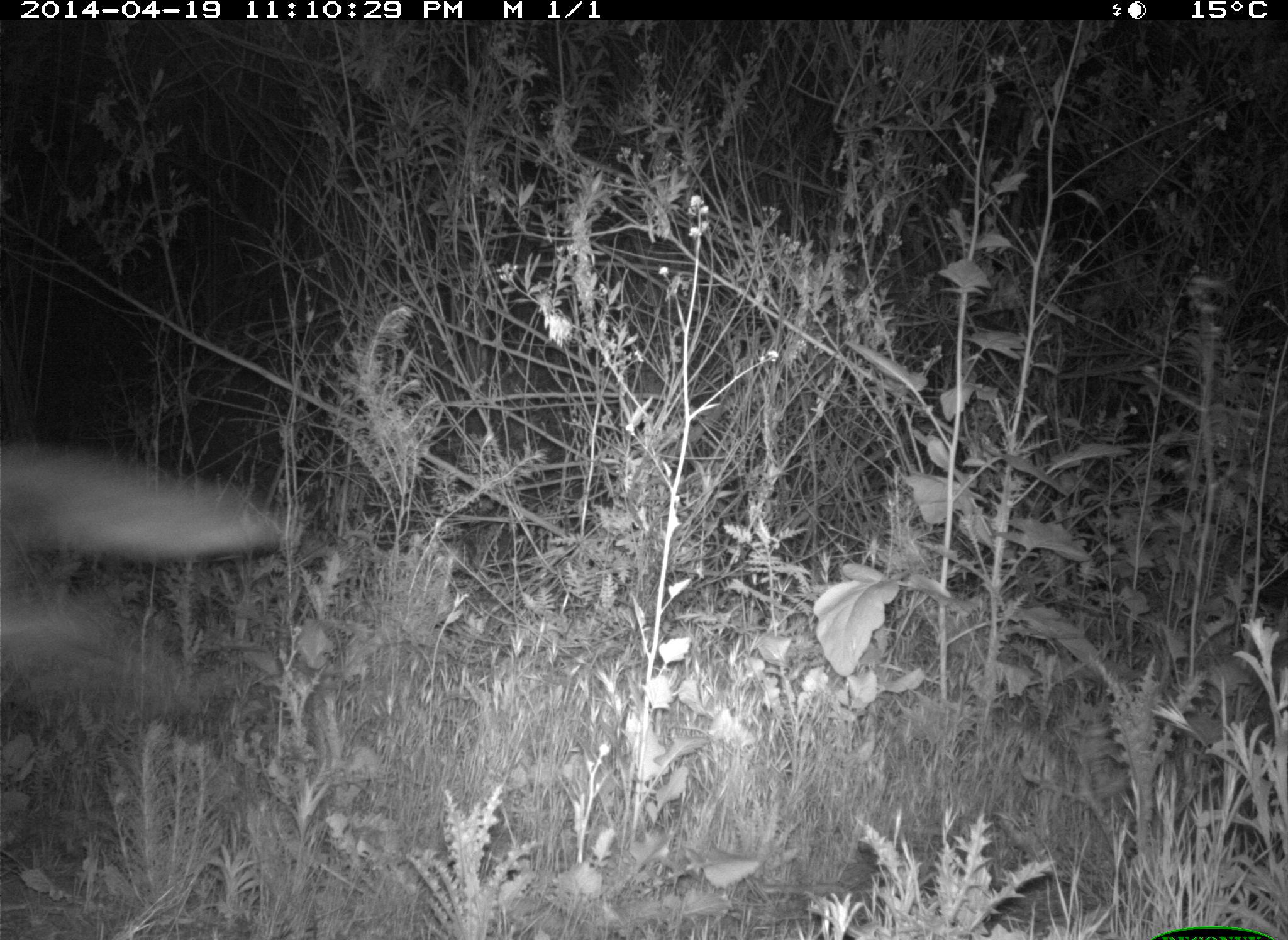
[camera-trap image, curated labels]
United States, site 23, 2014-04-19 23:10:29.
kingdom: Animalia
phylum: Chordata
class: Mammalia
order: Carnivora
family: Canidae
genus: Canis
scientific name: Canis latrans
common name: coyote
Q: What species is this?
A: Coyote (Canis latrans).